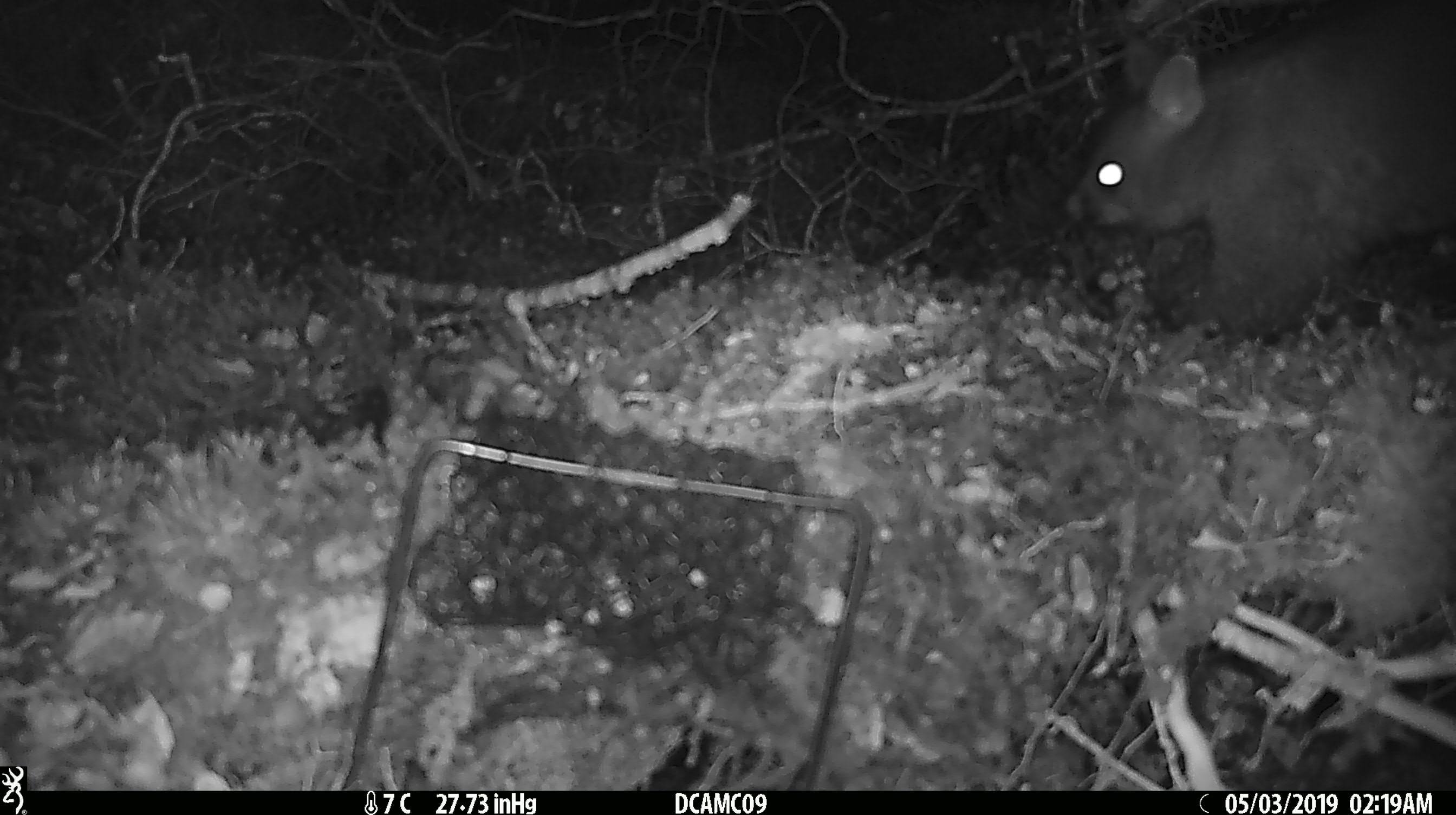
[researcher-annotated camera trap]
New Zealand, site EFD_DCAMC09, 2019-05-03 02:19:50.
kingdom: Animalia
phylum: Chordata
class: Mammalia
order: Diprotodontia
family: Phalangeridae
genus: Trichosurus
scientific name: Trichosurus vulpecula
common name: common brushtail possum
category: possum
Possum (common brushtail possum) (Trichosurus vulpecula).